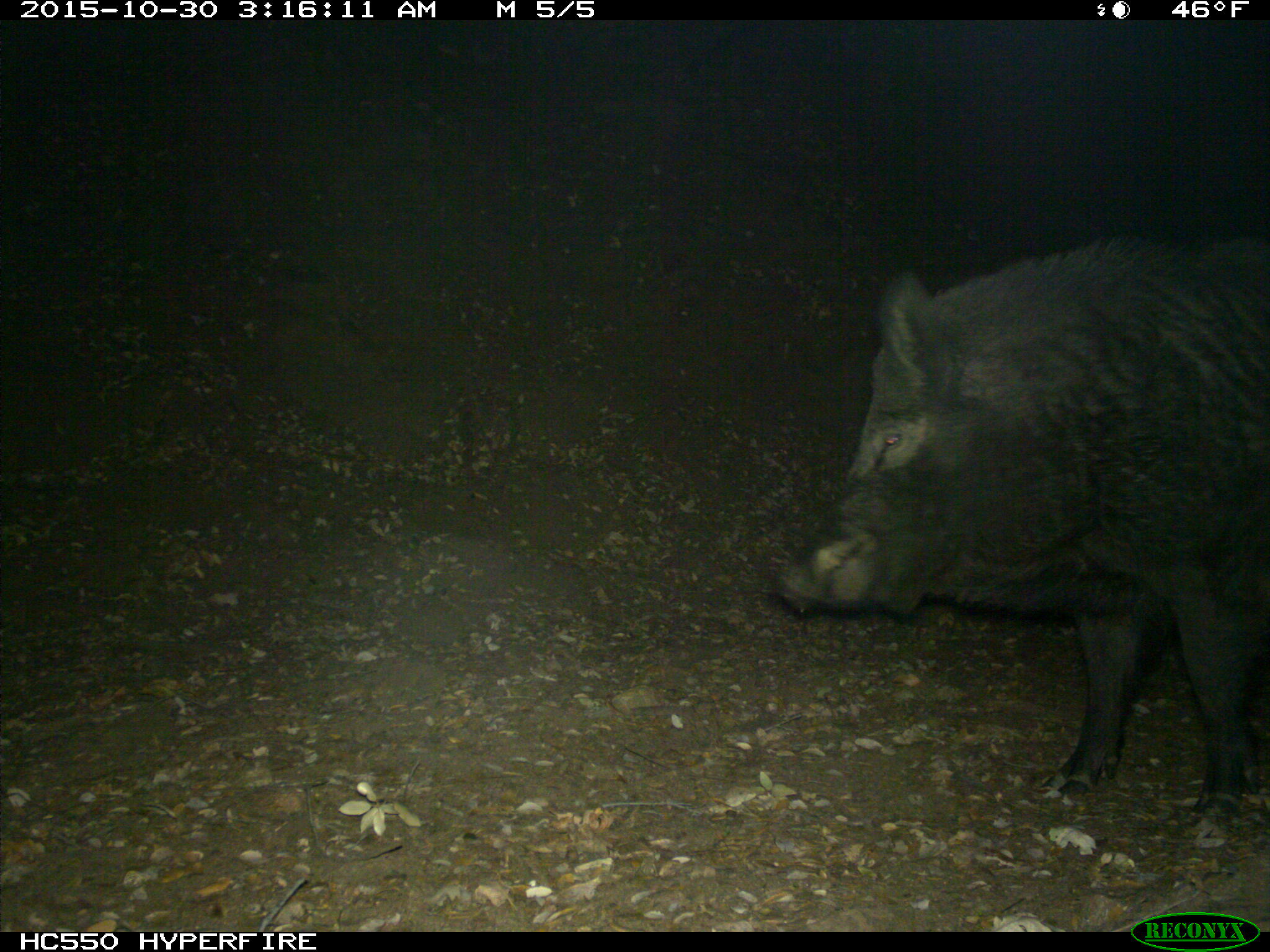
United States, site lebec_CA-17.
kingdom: Animalia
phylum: Chordata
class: Mammalia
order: Artiodactyla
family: Suidae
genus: Sus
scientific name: Sus scrofa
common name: wild boar